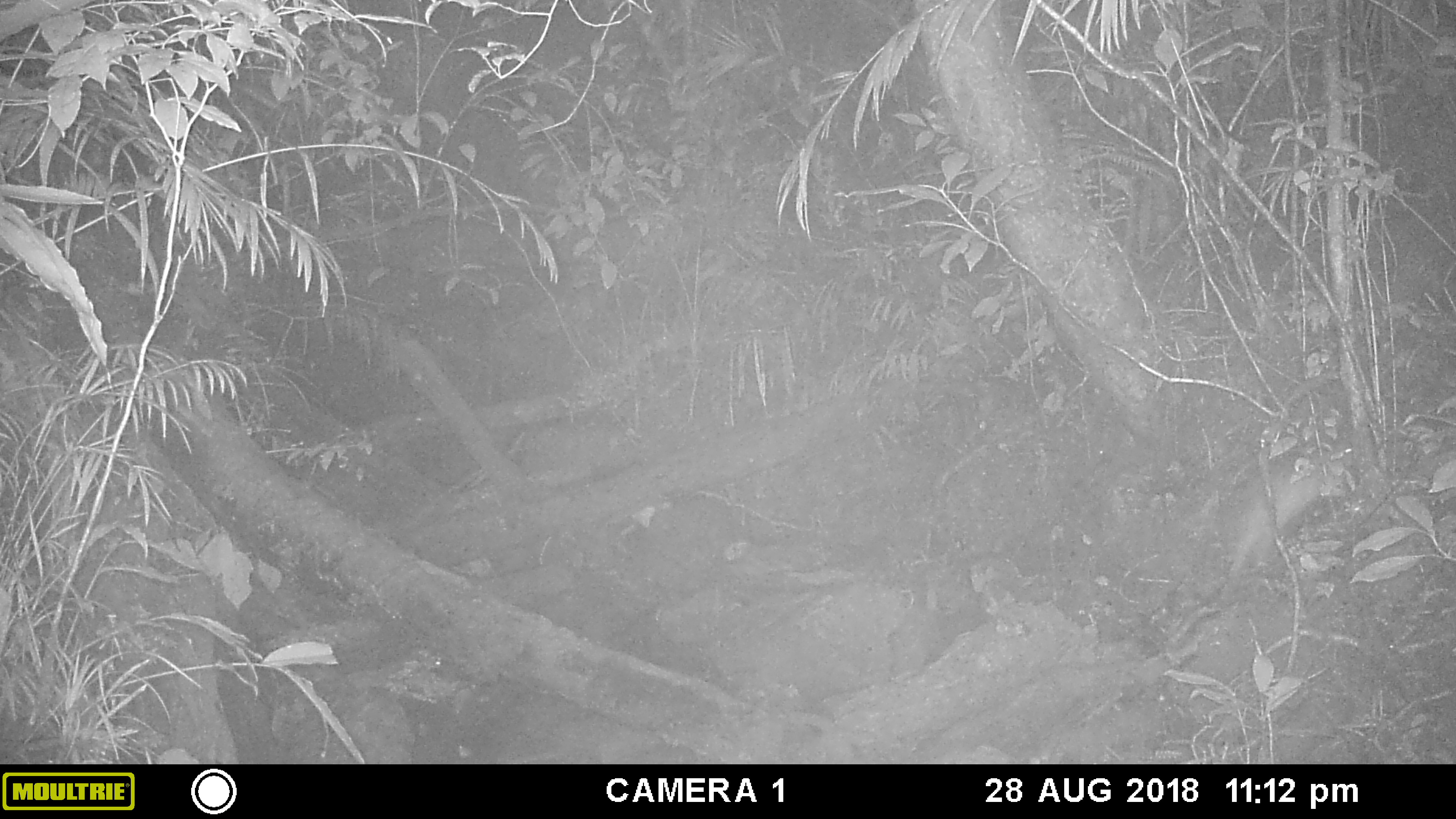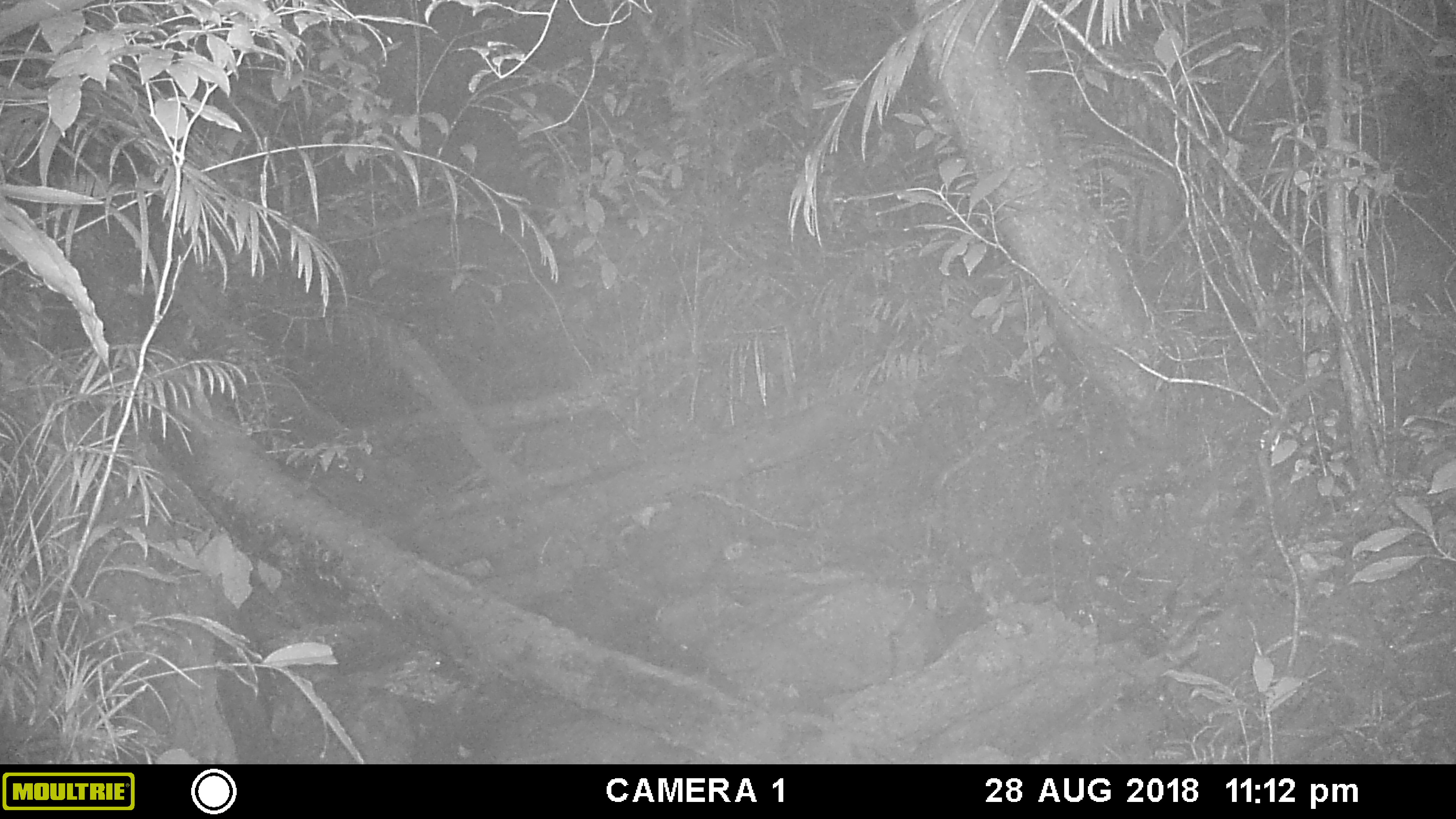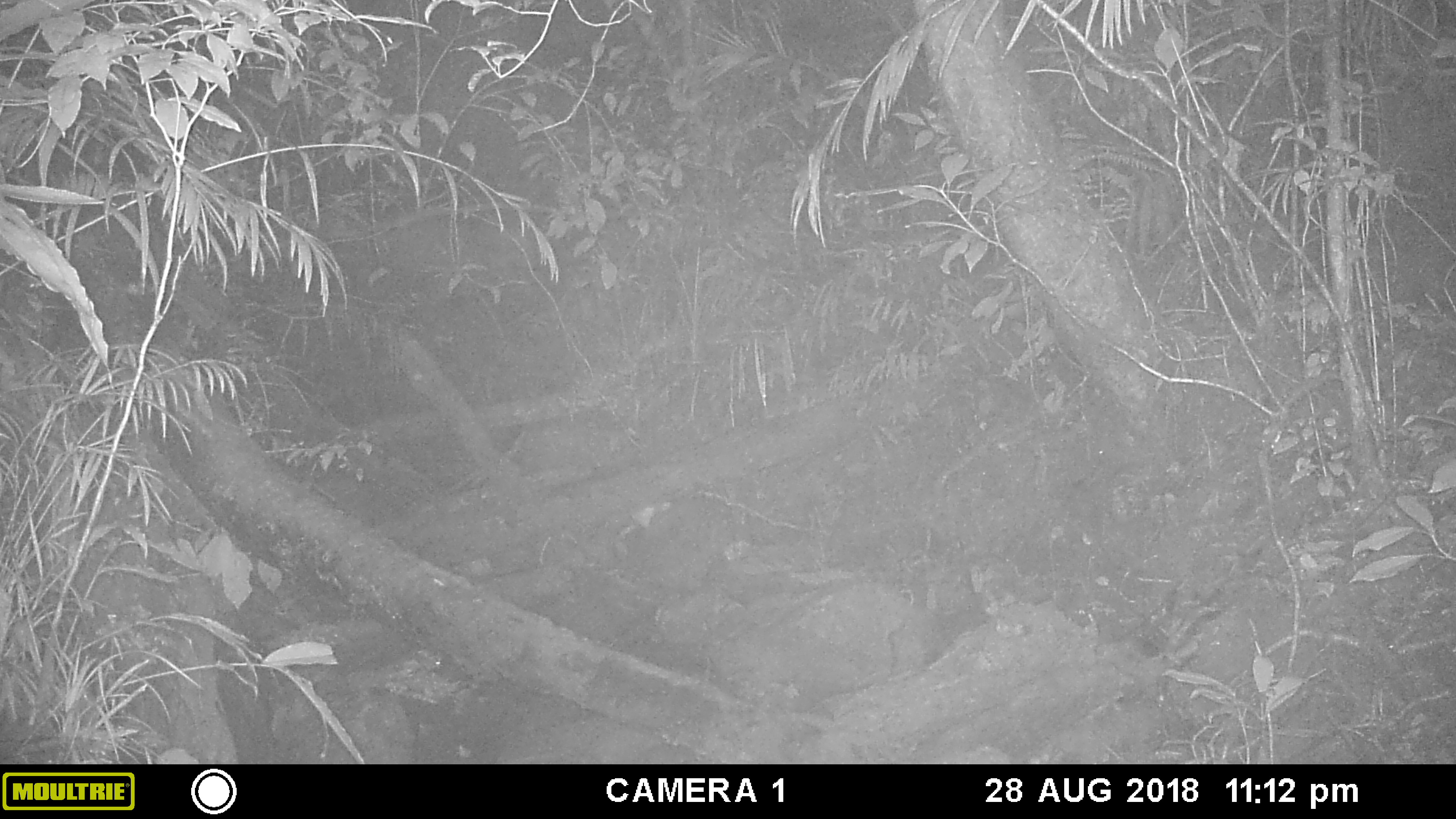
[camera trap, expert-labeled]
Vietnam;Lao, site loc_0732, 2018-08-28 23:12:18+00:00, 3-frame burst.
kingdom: Animalia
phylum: Chordata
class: Mammalia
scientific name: Mammalia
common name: mammal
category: unidentified small mammal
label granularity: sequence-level